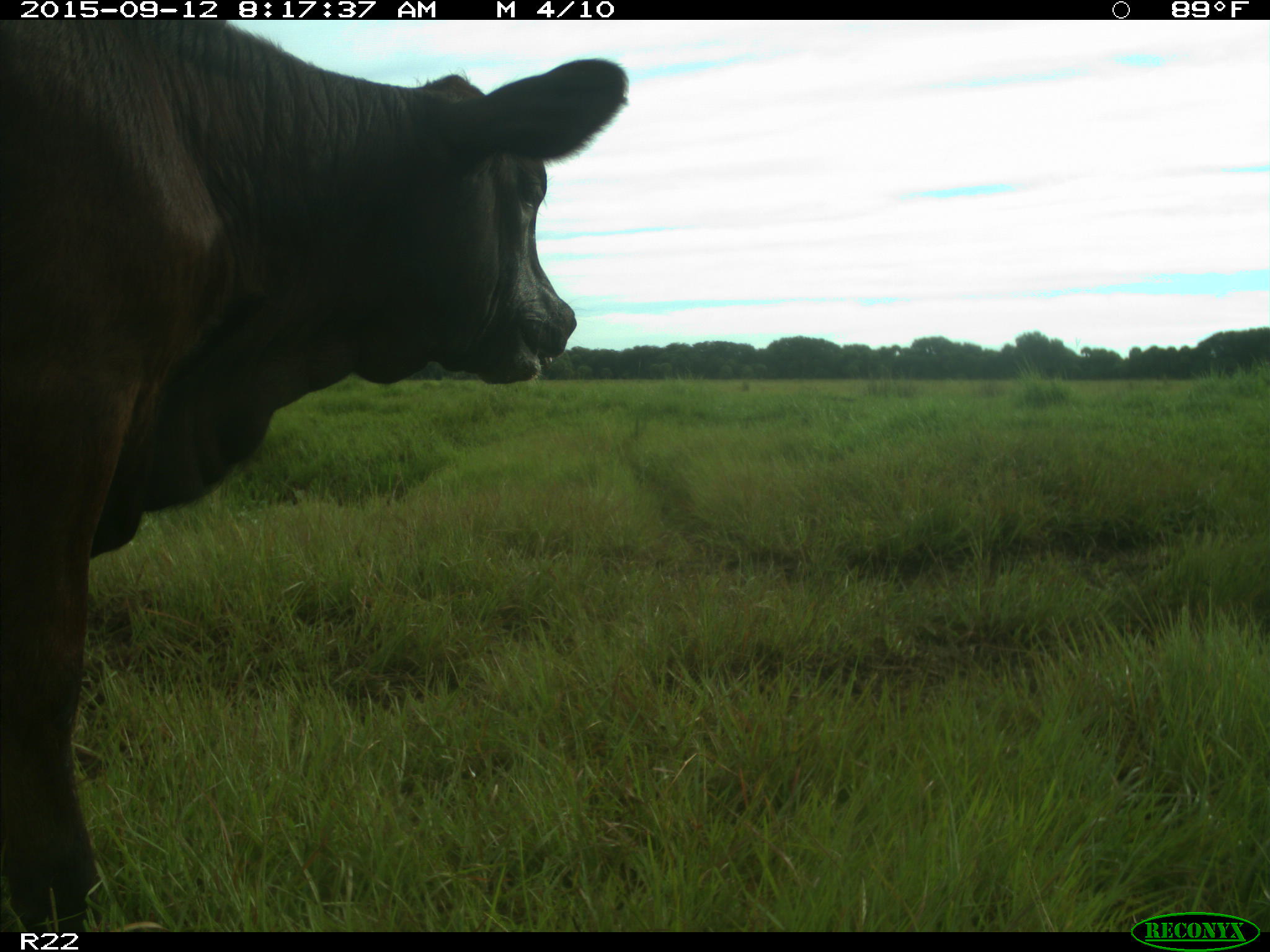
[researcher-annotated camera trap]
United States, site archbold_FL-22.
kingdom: Animalia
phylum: Chordata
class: Mammalia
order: Artiodactyla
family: Bovidae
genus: Bos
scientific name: Bos taurus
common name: domestic cow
Bos taurus (domestic cow).